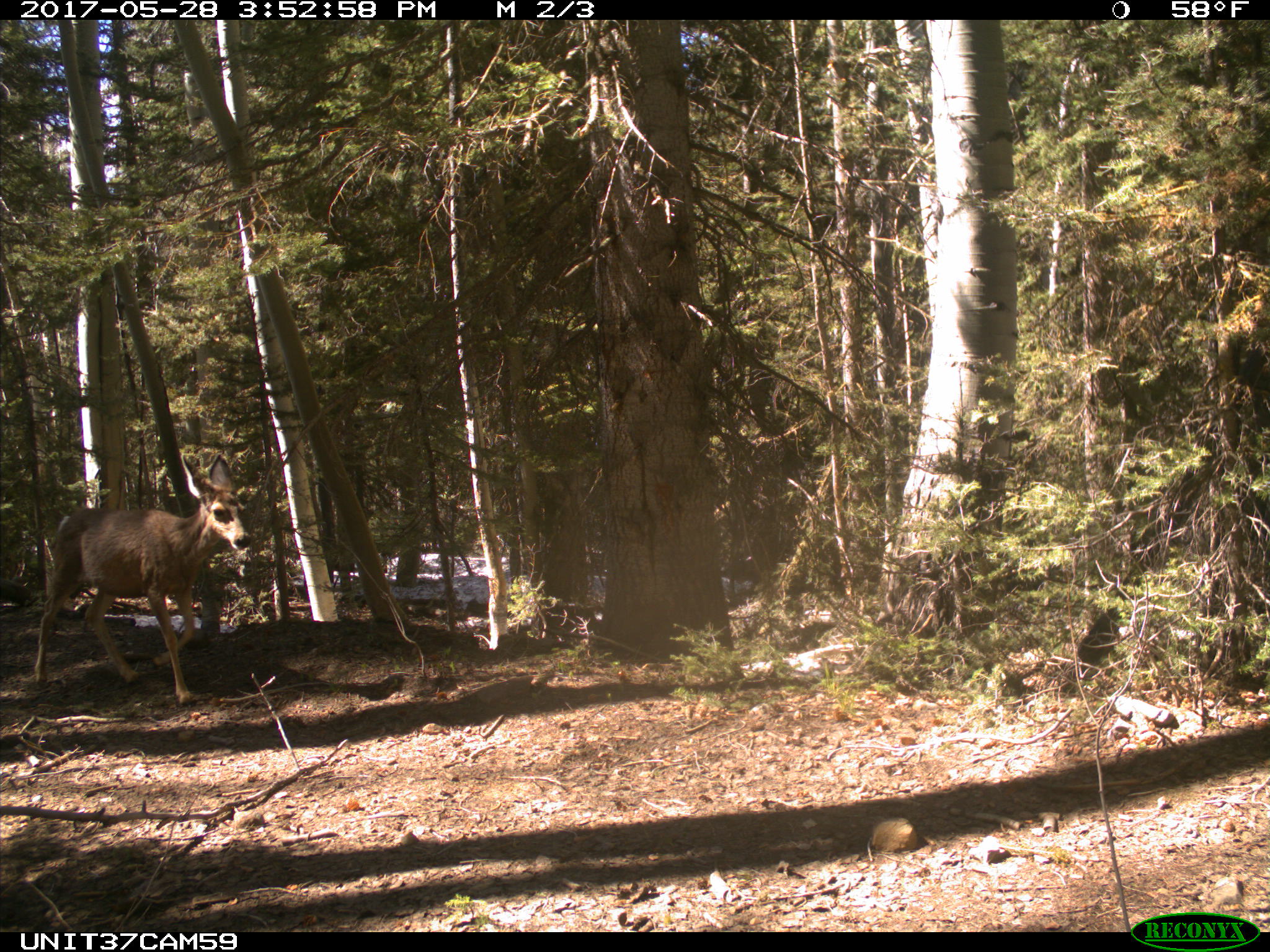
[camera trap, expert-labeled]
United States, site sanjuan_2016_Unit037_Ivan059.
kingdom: Animalia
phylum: Chordata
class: Mammalia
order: Artiodactyla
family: Cervidae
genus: Odocoileus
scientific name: Odocoileus hemionus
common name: mule deer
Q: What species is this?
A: Odocoileus hemionus (mule deer).